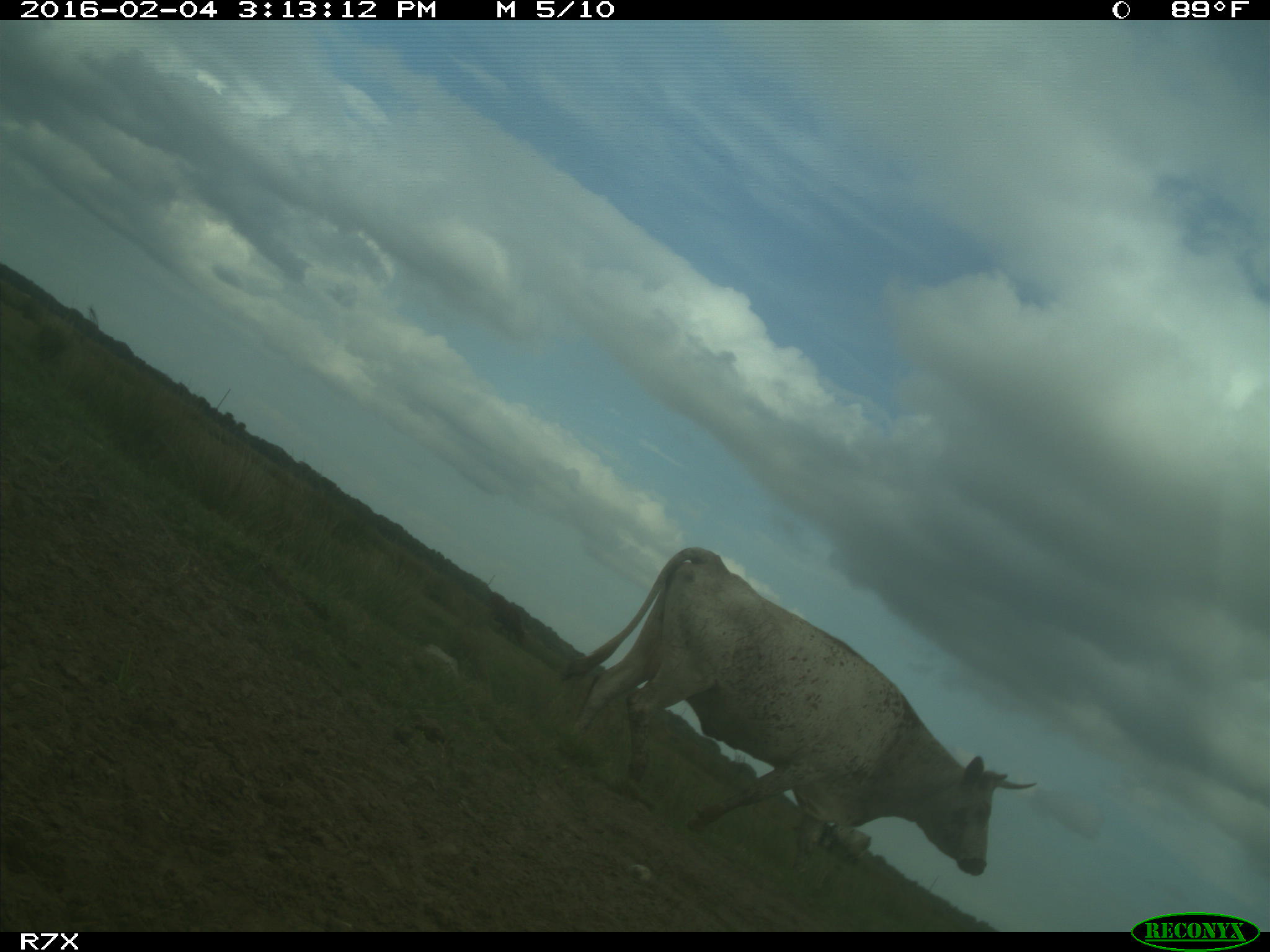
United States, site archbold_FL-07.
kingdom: Animalia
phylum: Chordata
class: Mammalia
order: Artiodactyla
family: Bovidae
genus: Bos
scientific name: Bos taurus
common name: domestic cow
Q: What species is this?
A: Bos taurus (domestic cow).